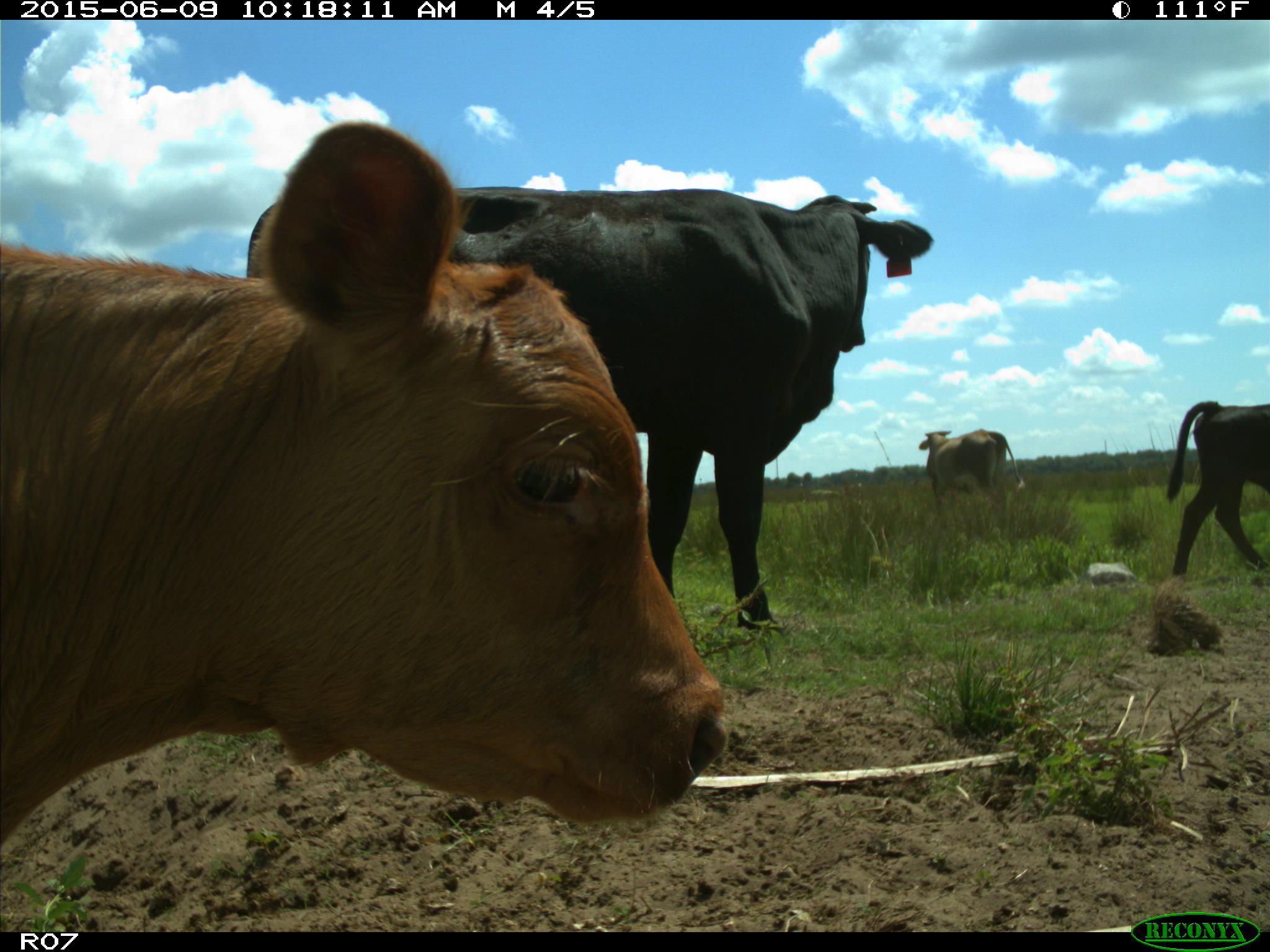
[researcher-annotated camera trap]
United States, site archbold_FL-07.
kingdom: Animalia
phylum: Chordata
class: Mammalia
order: Artiodactyla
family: Bovidae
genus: Bos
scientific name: Bos taurus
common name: domestic cow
Bos taurus (domestic cow).